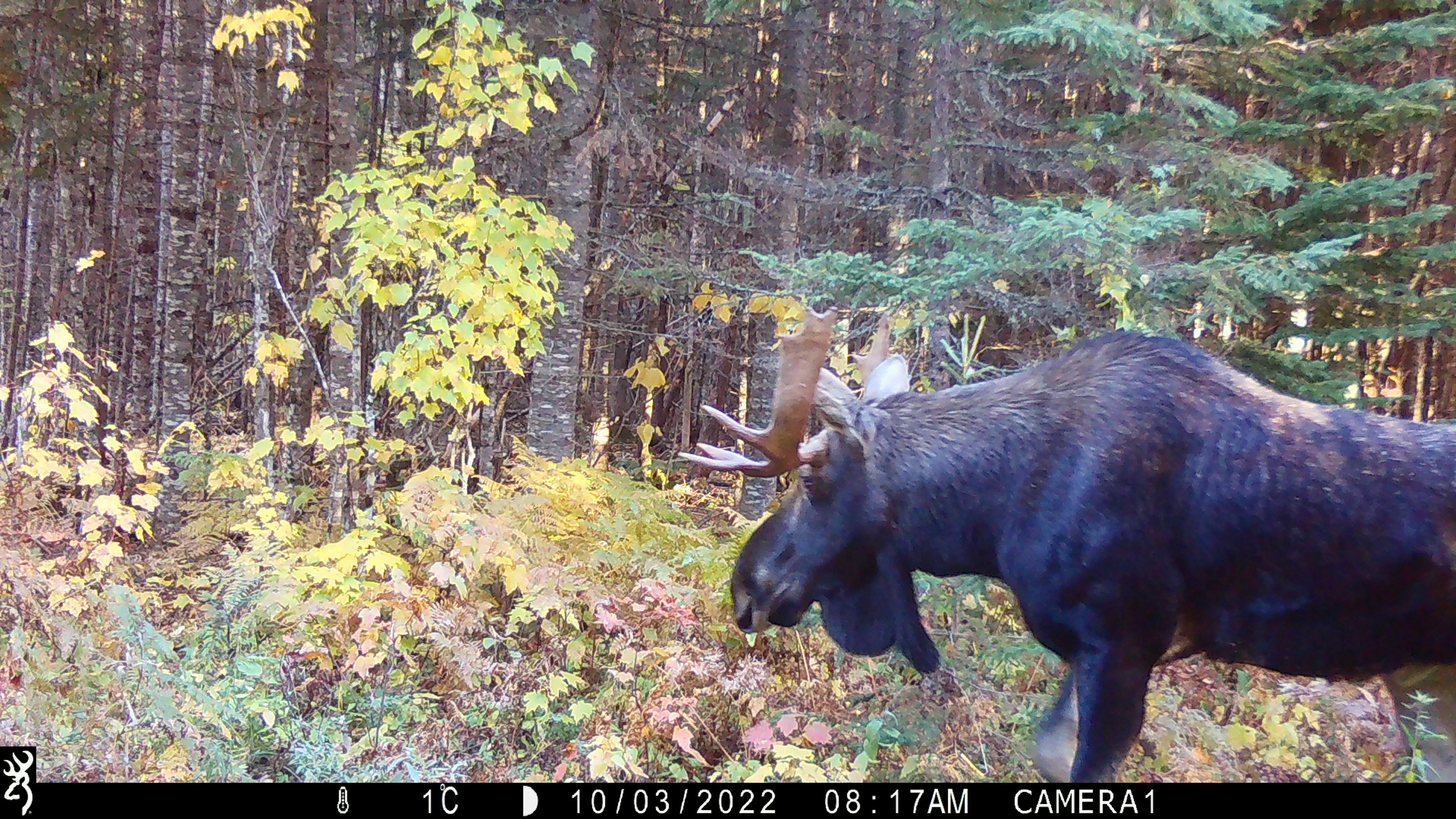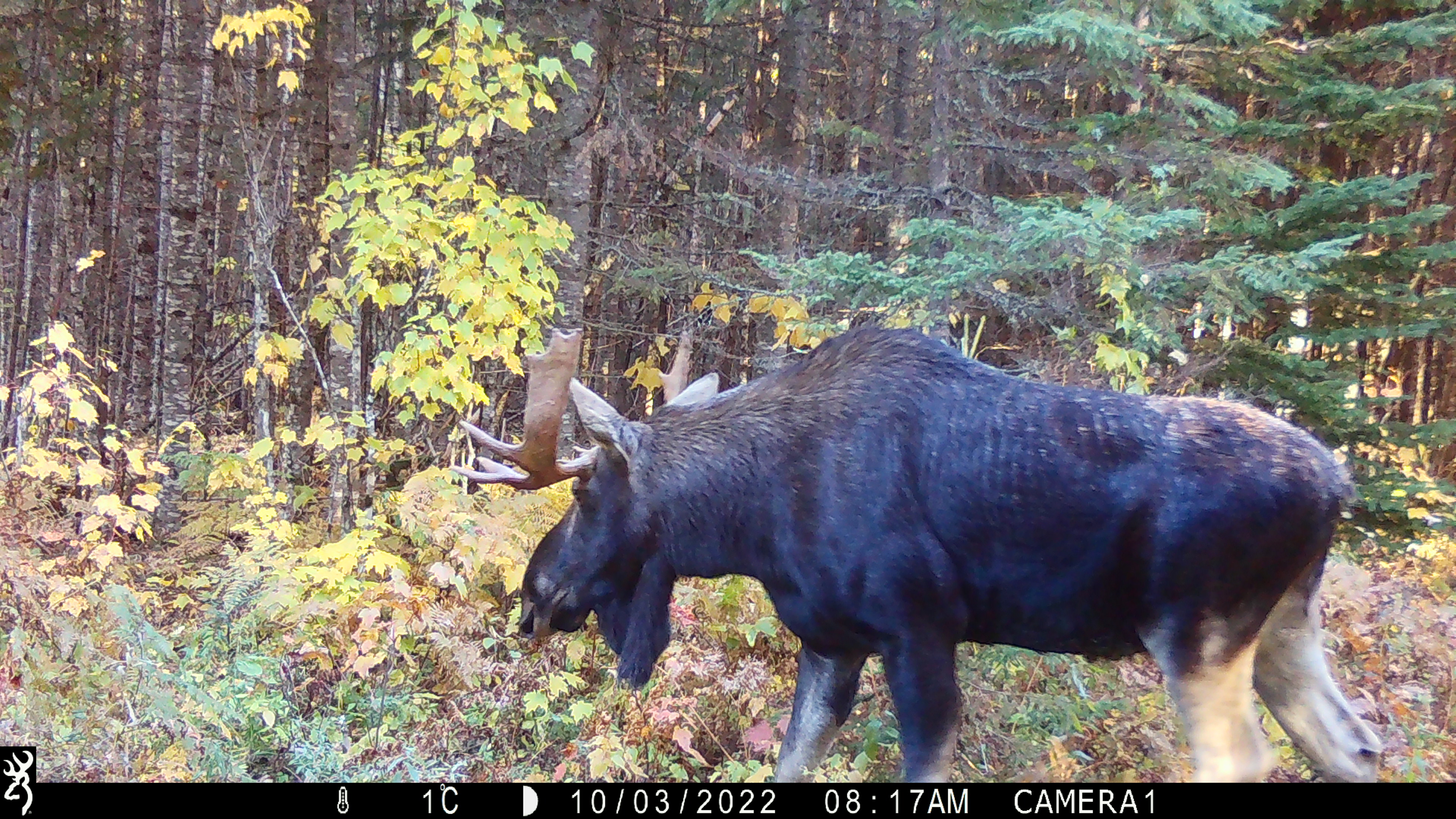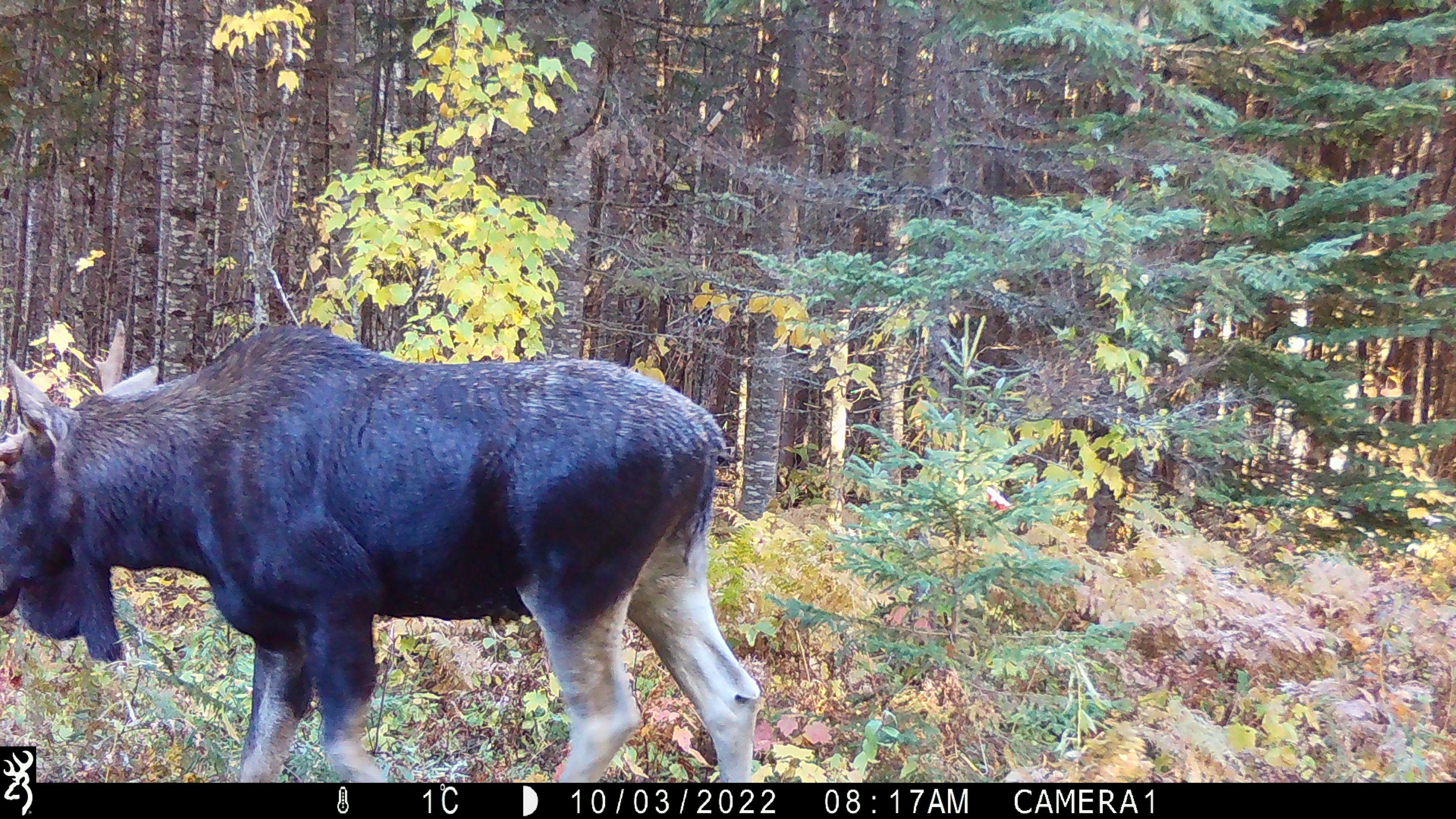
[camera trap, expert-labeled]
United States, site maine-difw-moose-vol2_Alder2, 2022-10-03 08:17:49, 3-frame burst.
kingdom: Animalia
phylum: Chordata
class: Mammalia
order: Artiodactyla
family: Cervidae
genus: Alces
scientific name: Alces alces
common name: moose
Moose (Alces alces).